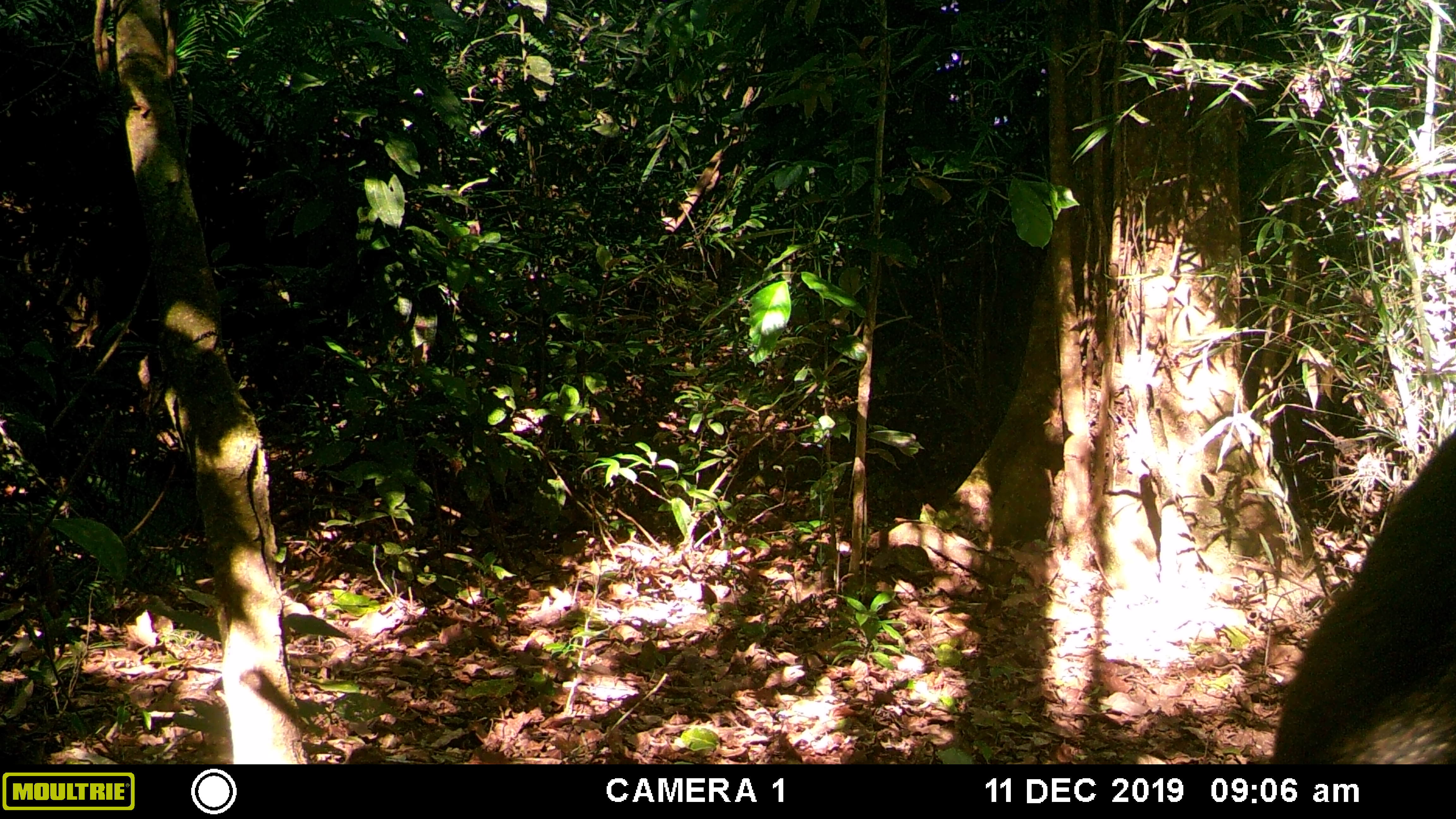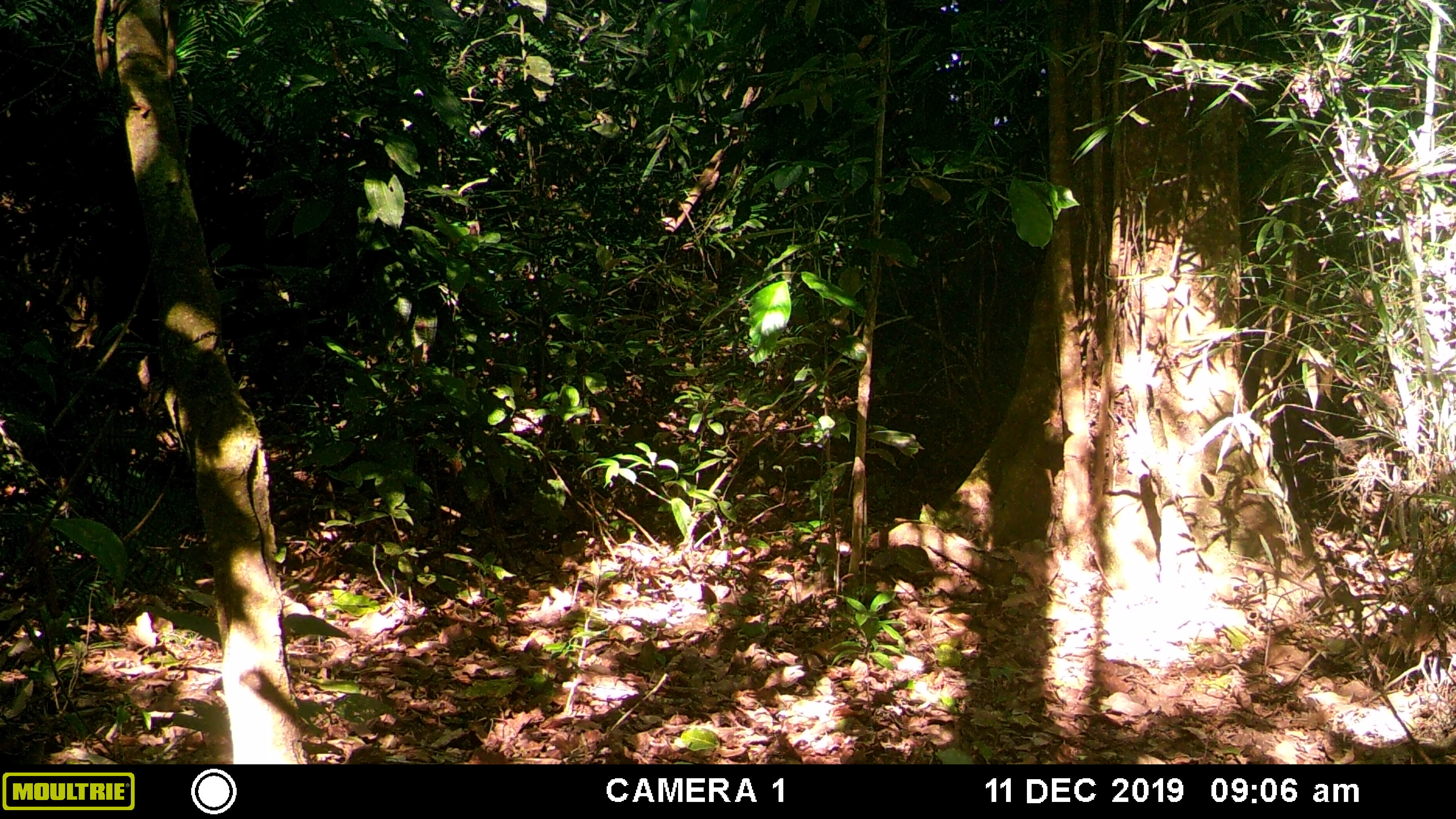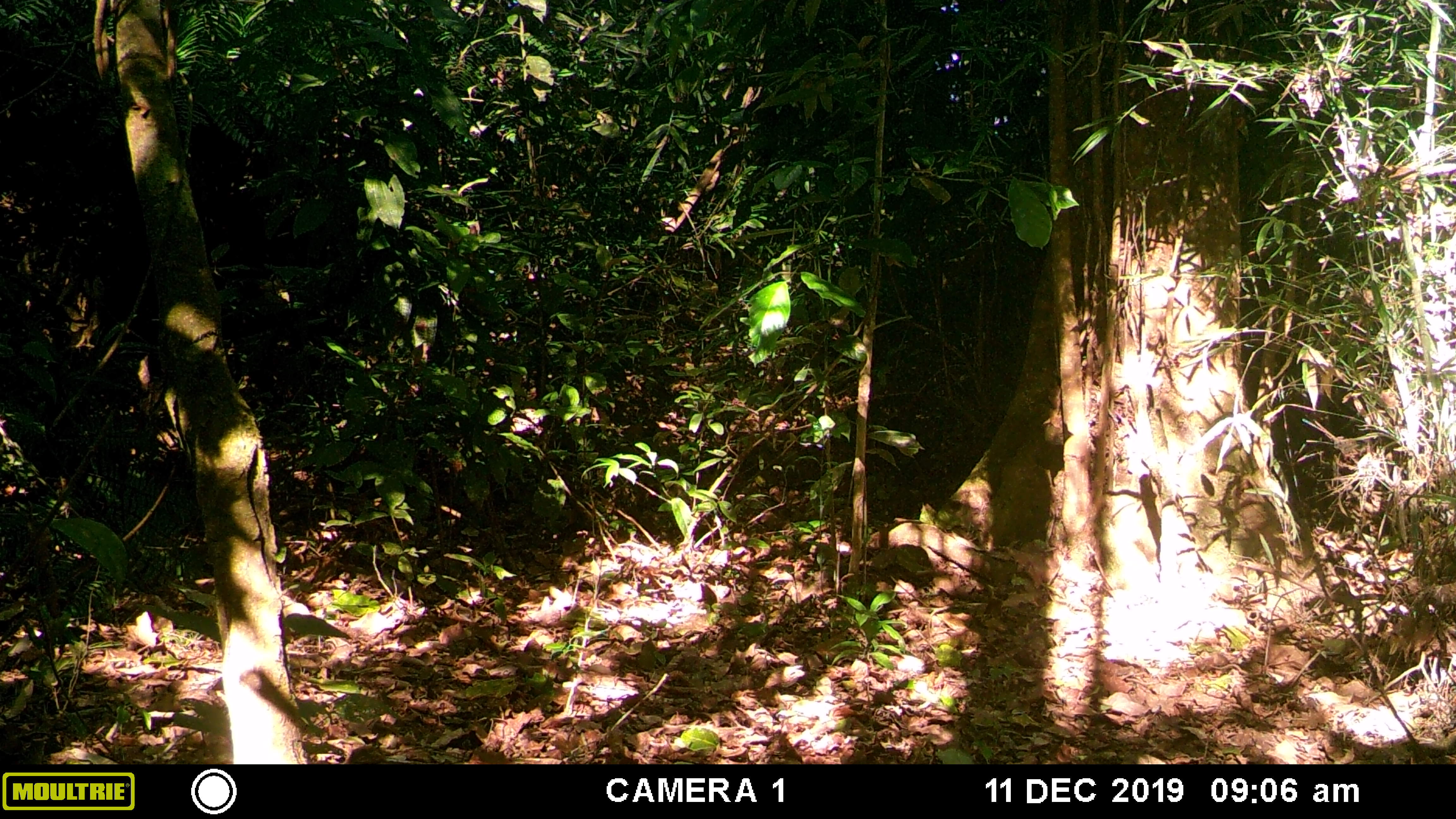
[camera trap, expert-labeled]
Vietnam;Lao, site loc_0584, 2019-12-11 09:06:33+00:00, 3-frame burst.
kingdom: Animalia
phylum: Chordata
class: Mammalia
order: Artiodactyla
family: Suidae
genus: Sus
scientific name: Sus scrofa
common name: eurasian wild pig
Eurasian wild pig (Sus scrofa). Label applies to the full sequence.